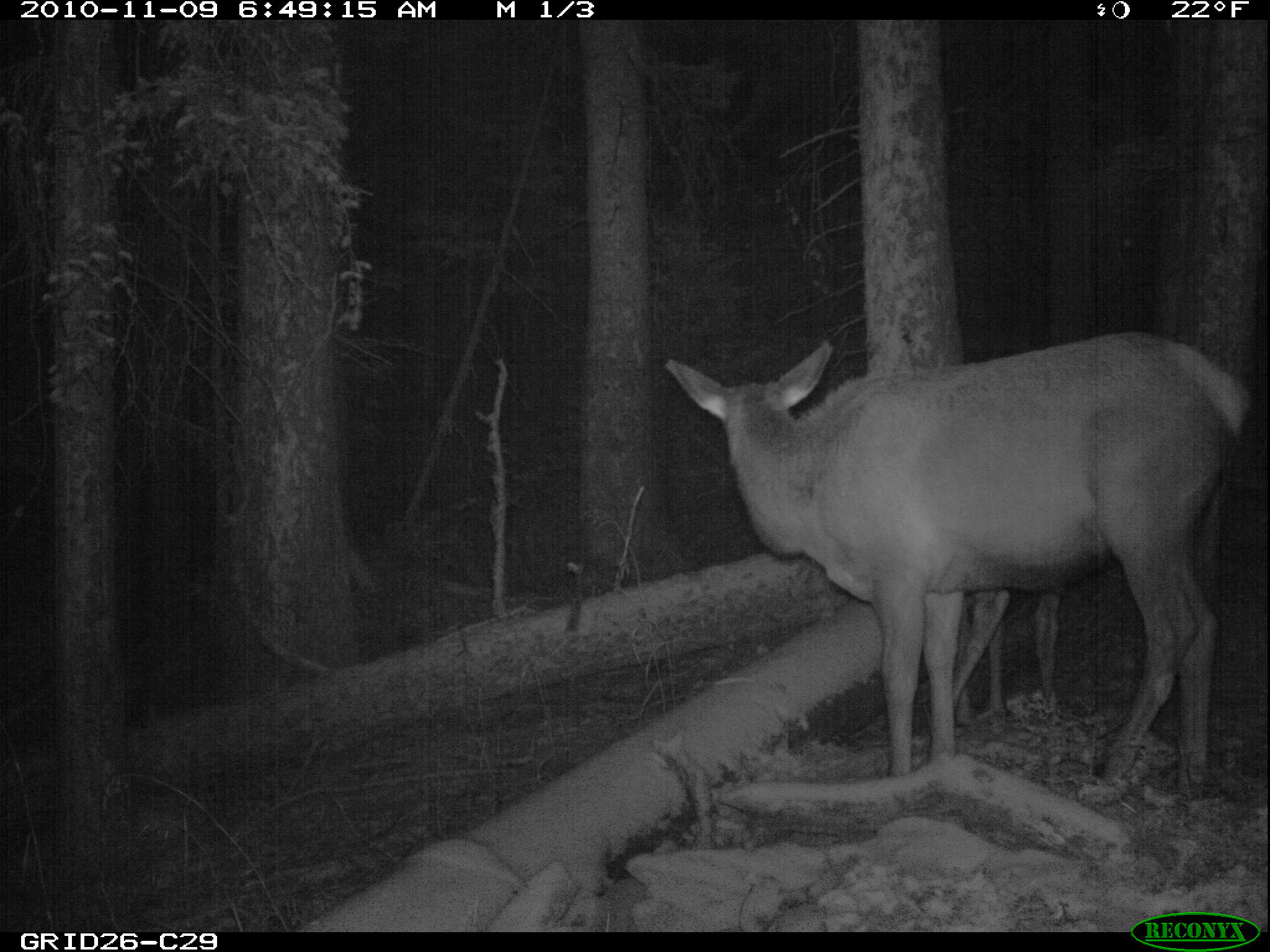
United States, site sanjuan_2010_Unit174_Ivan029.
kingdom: Animalia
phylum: Chordata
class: Mammalia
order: Artiodactyla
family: Cervidae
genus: Cervus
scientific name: Cervus elaphus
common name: red deer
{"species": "Cervus elaphus (red deer)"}